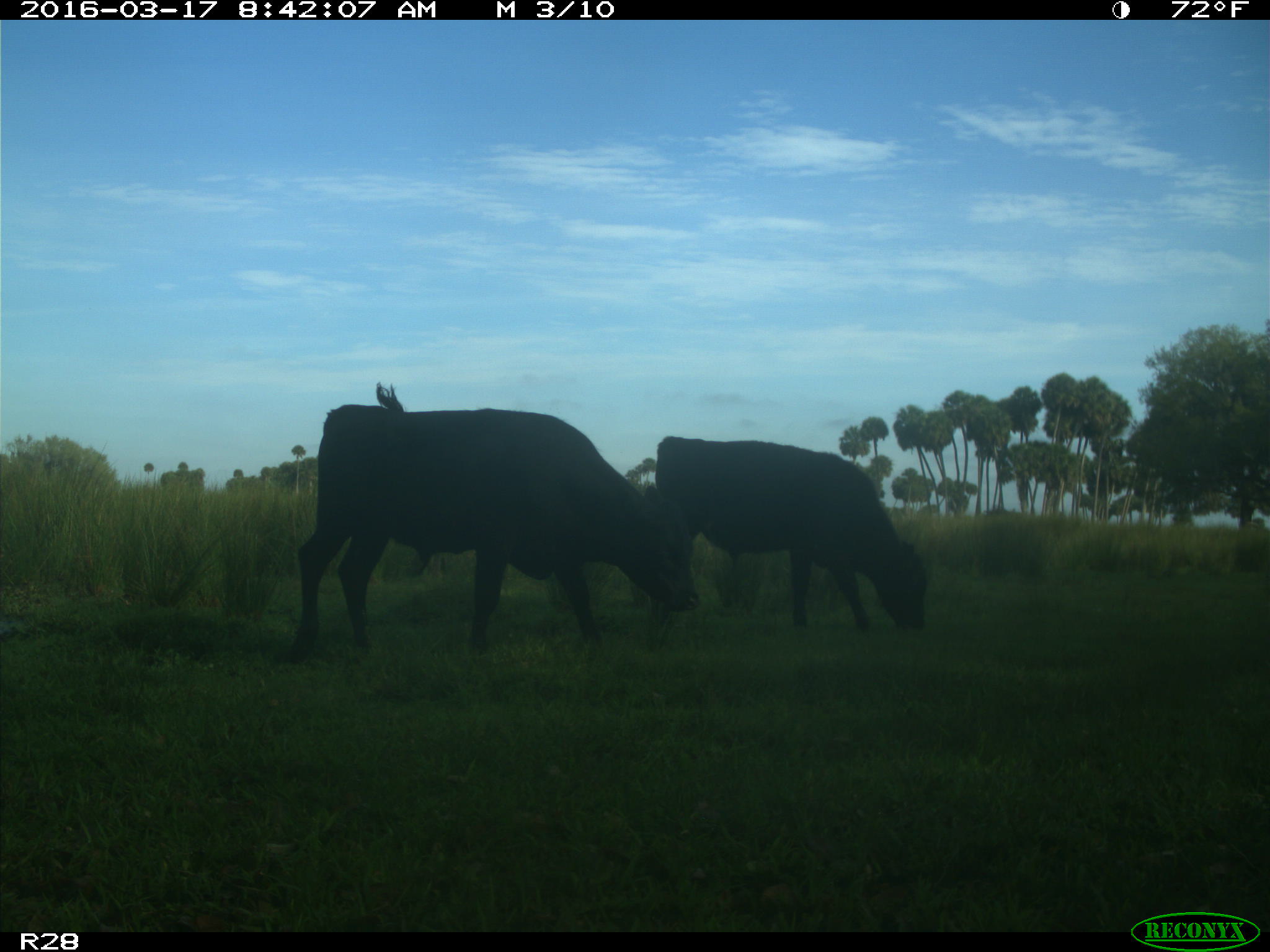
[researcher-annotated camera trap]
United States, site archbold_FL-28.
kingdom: Animalia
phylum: Chordata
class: Mammalia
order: Artiodactyla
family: Bovidae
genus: Bos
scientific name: Bos taurus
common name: domestic cow